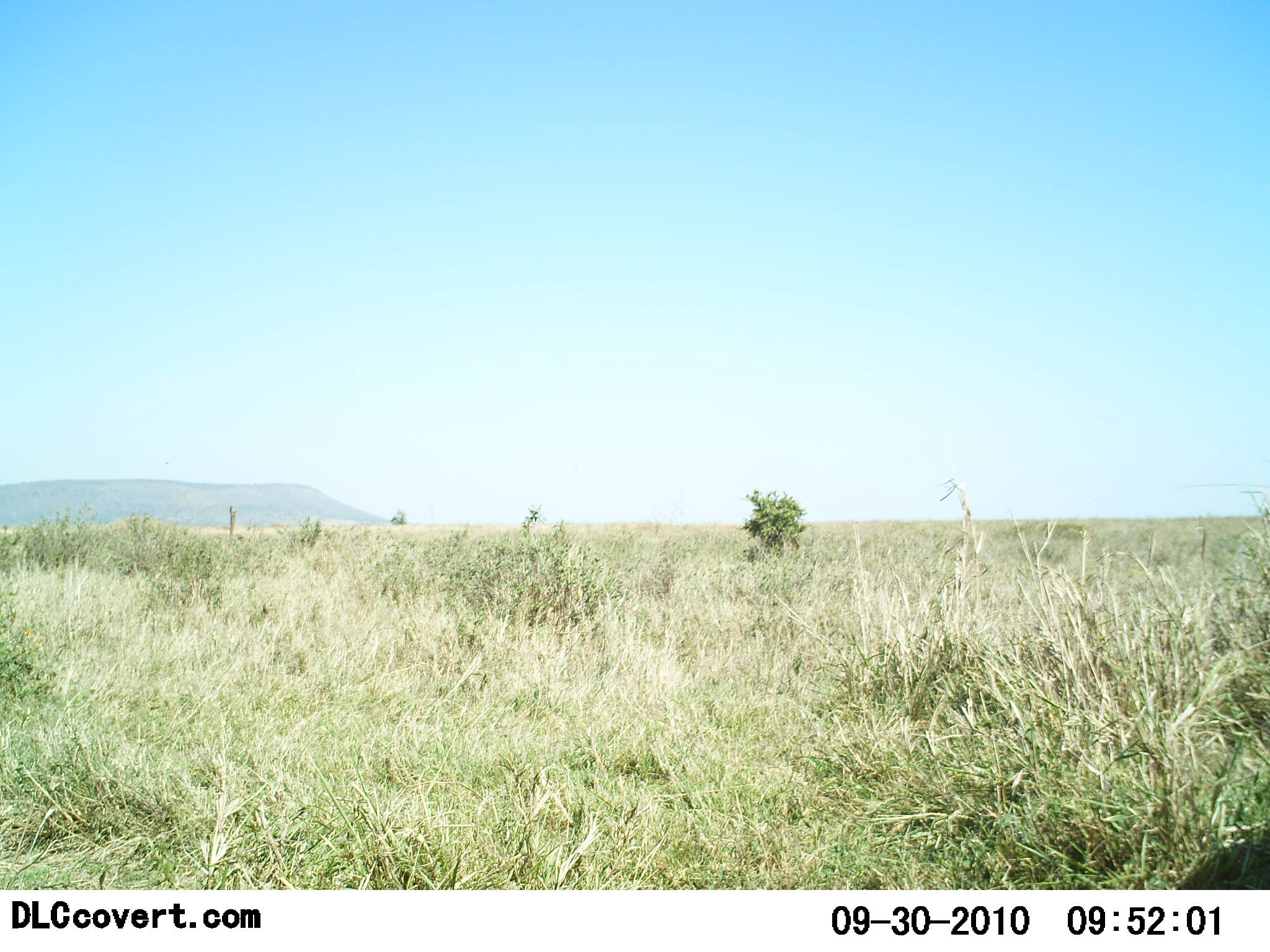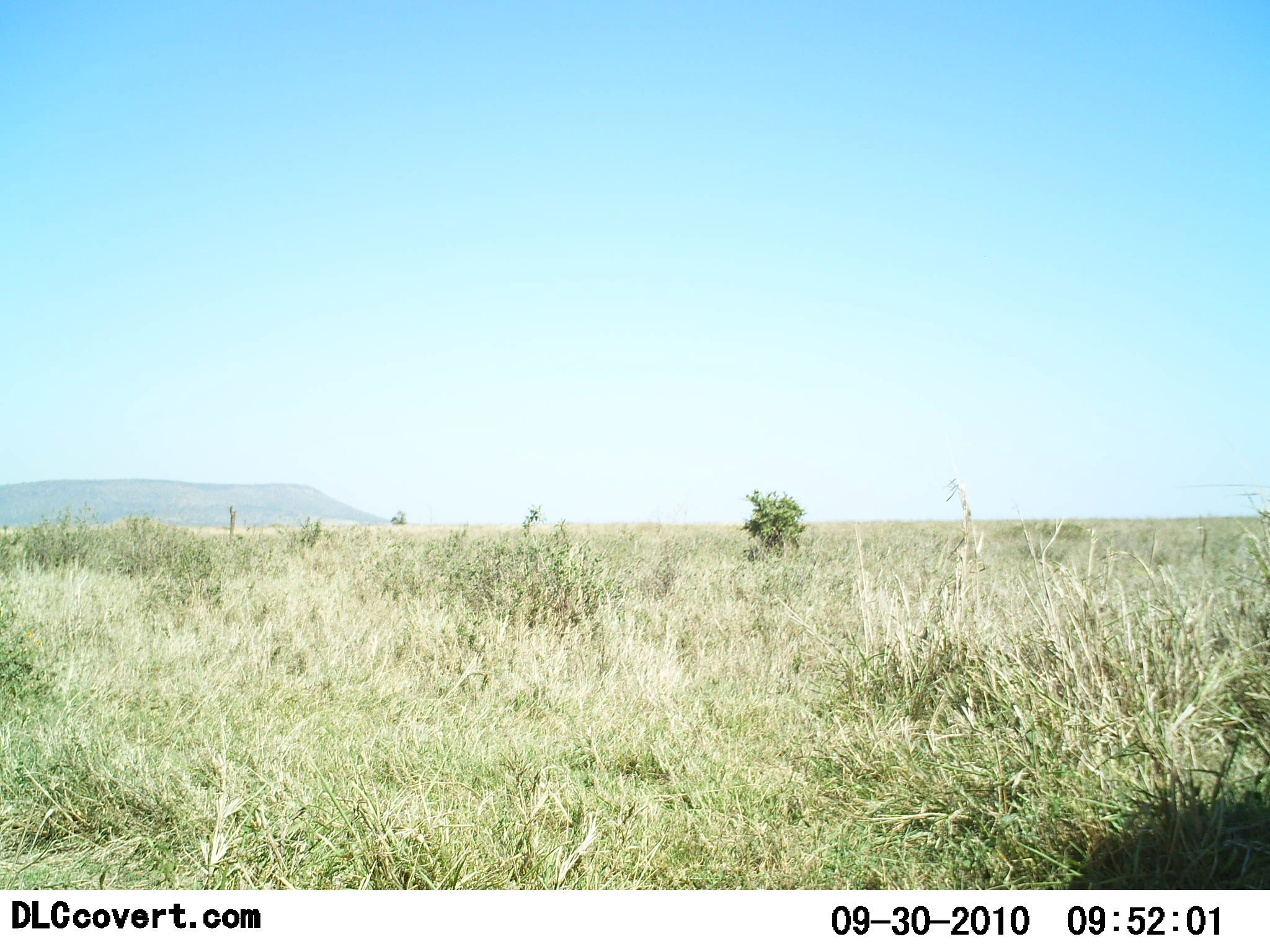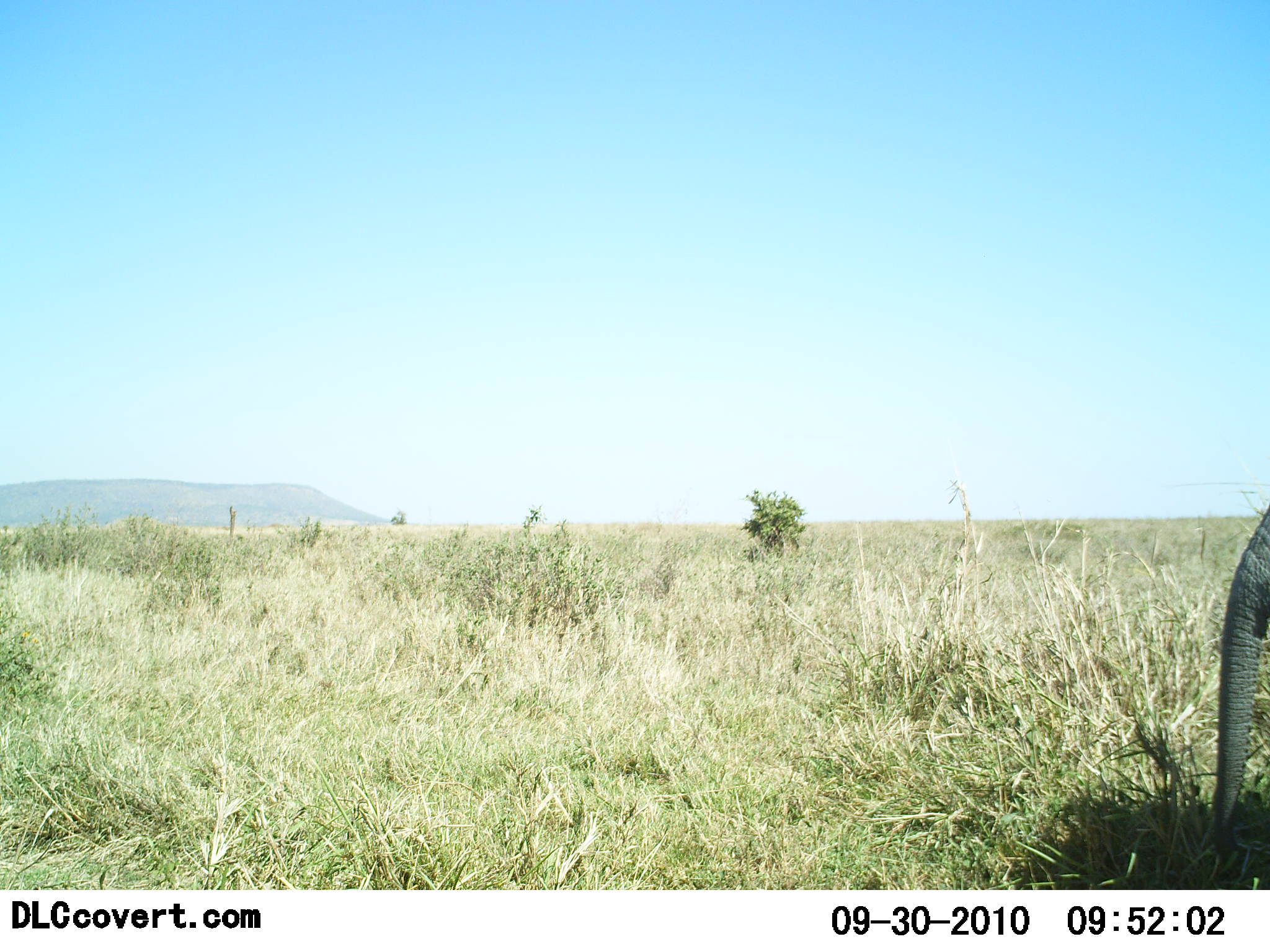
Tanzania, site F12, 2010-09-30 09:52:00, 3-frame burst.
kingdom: Animalia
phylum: Chordata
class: Mammalia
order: Proboscidea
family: Elephantidae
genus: Loxodonta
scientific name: Loxodonta africana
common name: african bush elephant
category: elephant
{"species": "elephant (african bush elephant) (Loxodonta africana)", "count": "1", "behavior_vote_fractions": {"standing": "44%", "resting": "0%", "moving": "56%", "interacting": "0%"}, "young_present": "0%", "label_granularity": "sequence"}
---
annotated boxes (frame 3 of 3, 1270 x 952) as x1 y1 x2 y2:
animal: 1210 499 1270 866